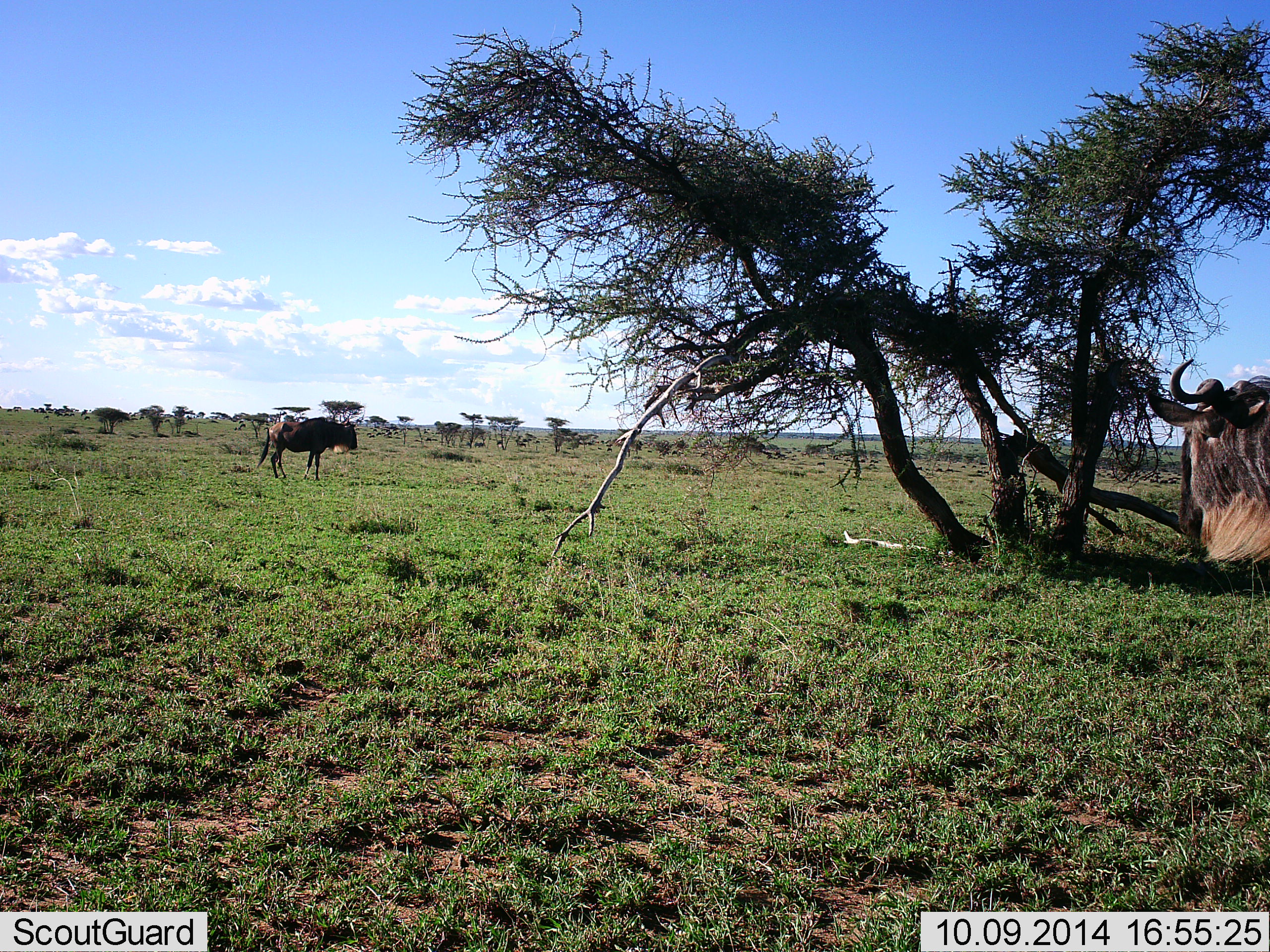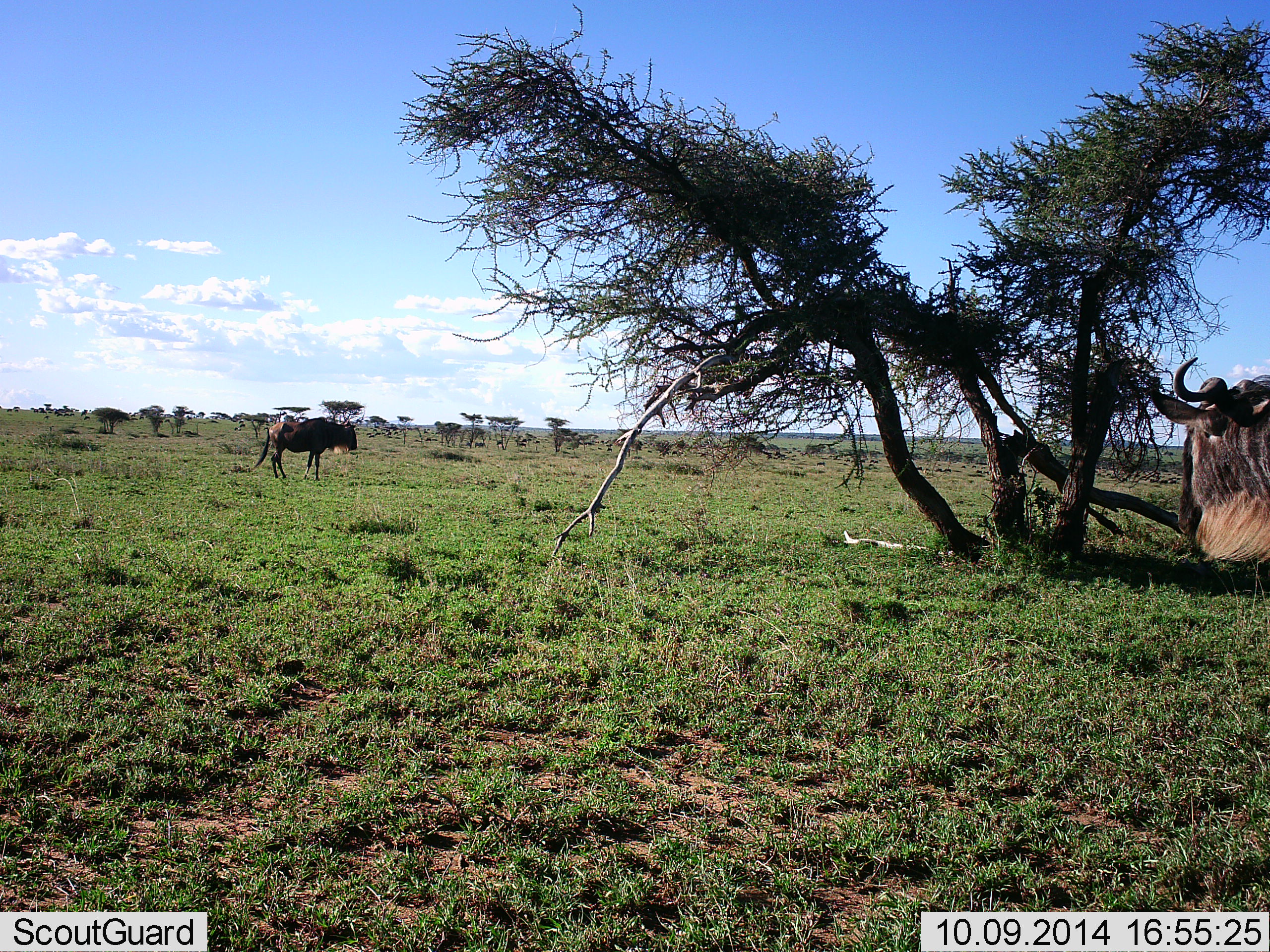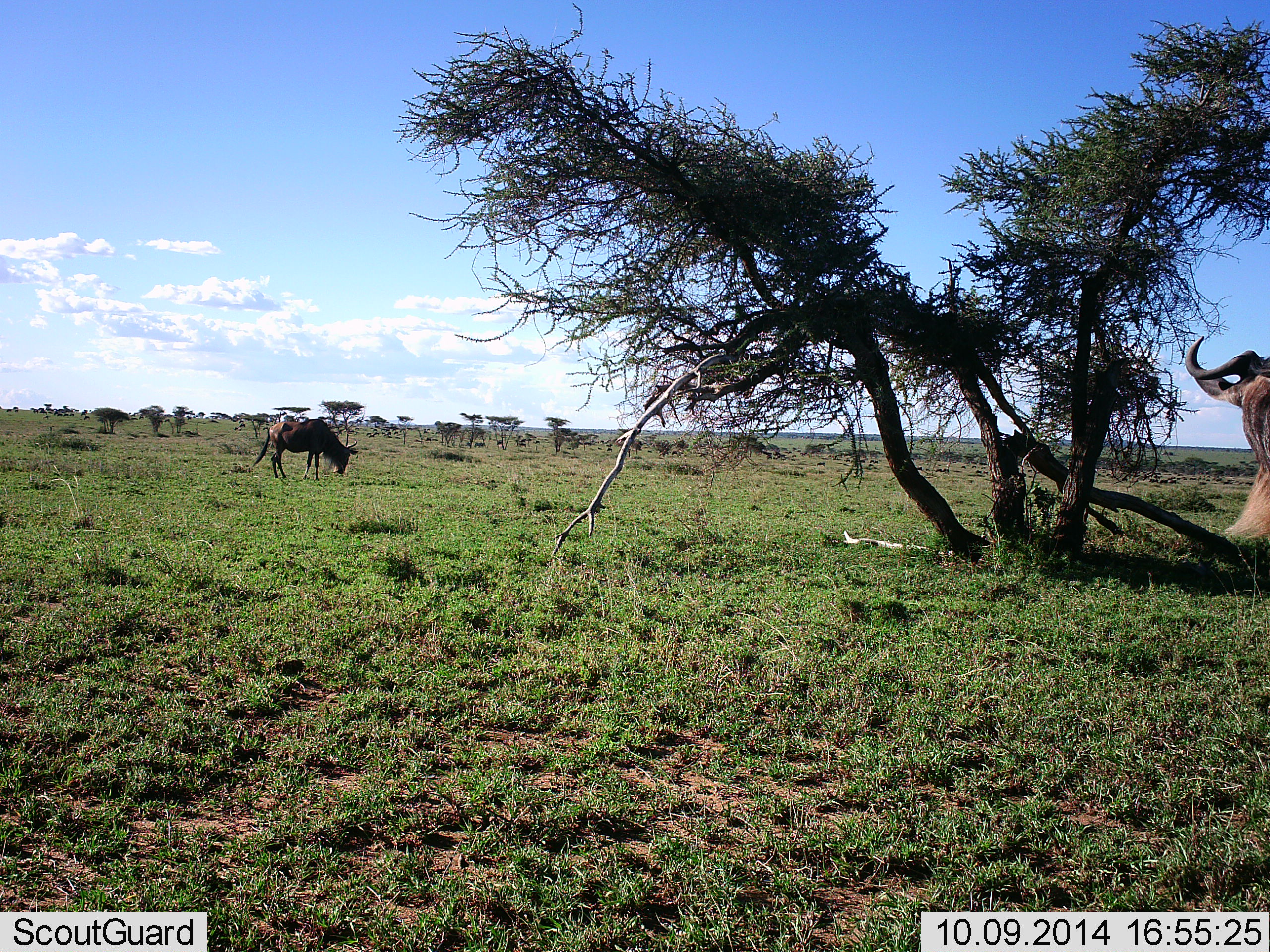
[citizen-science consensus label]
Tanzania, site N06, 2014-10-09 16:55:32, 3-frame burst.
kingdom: Animalia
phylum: Chordata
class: Mammalia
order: Artiodactyla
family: Bovidae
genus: Connochaetes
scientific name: Connochaetes taurinus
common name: blue wildebeest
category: wildebeest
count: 2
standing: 80%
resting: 0%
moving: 0%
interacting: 0%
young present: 0%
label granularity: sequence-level